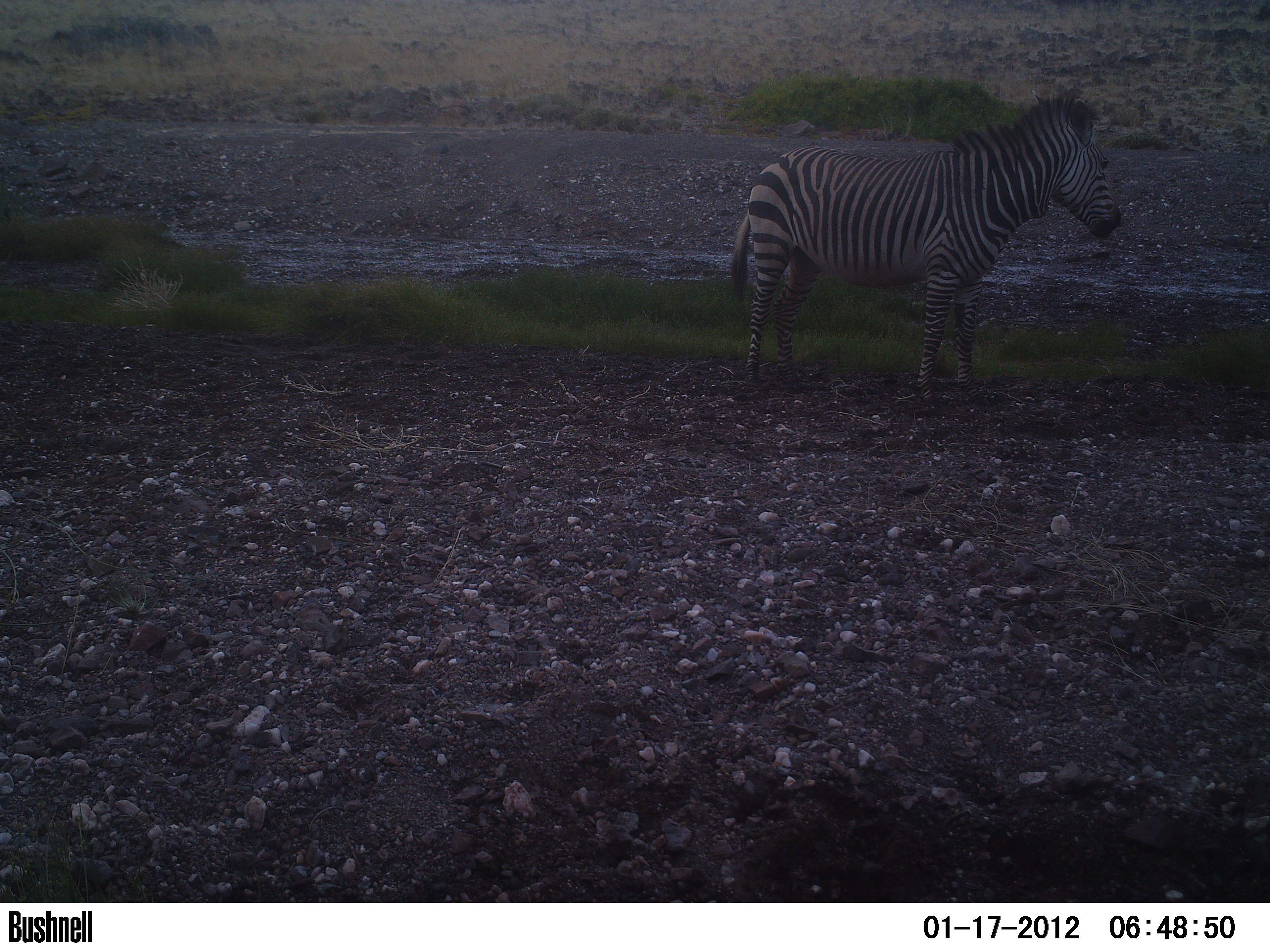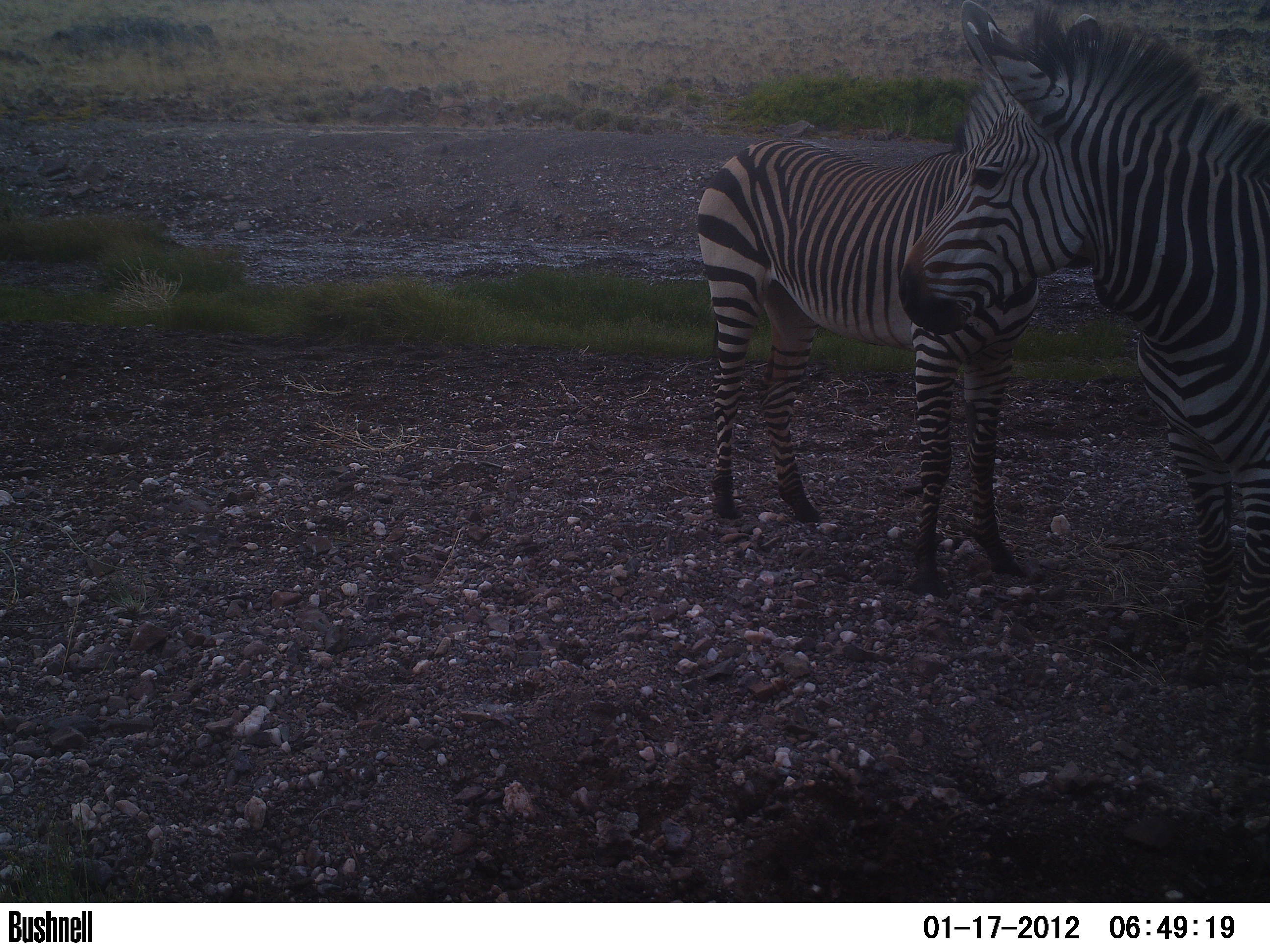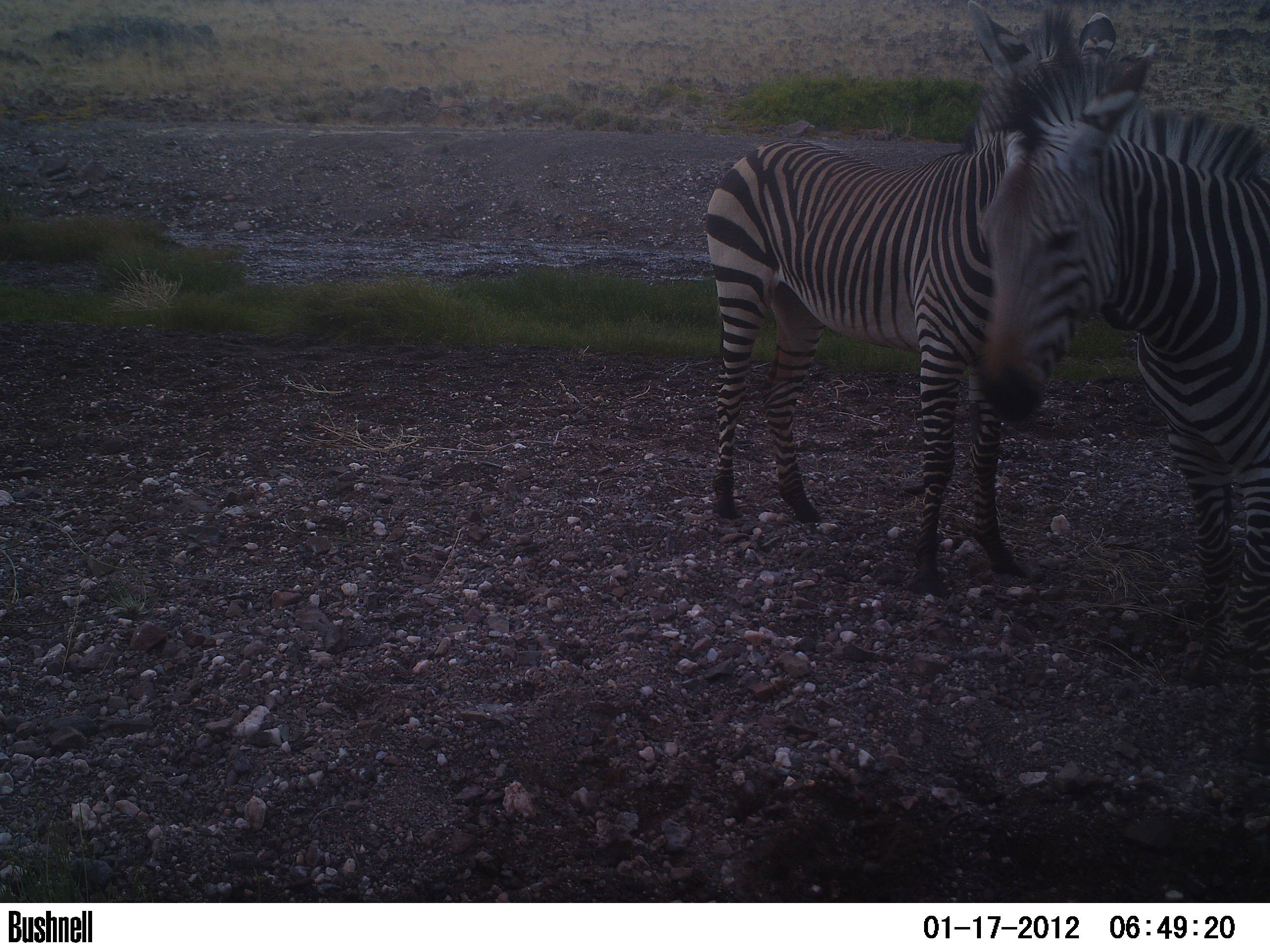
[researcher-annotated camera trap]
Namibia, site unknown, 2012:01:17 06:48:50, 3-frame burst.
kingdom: Animalia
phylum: Chordata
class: Mammalia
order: Perissodactyla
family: Equidae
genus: Equus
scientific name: Equus zebra hartmannae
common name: hartmann's mountain zebra